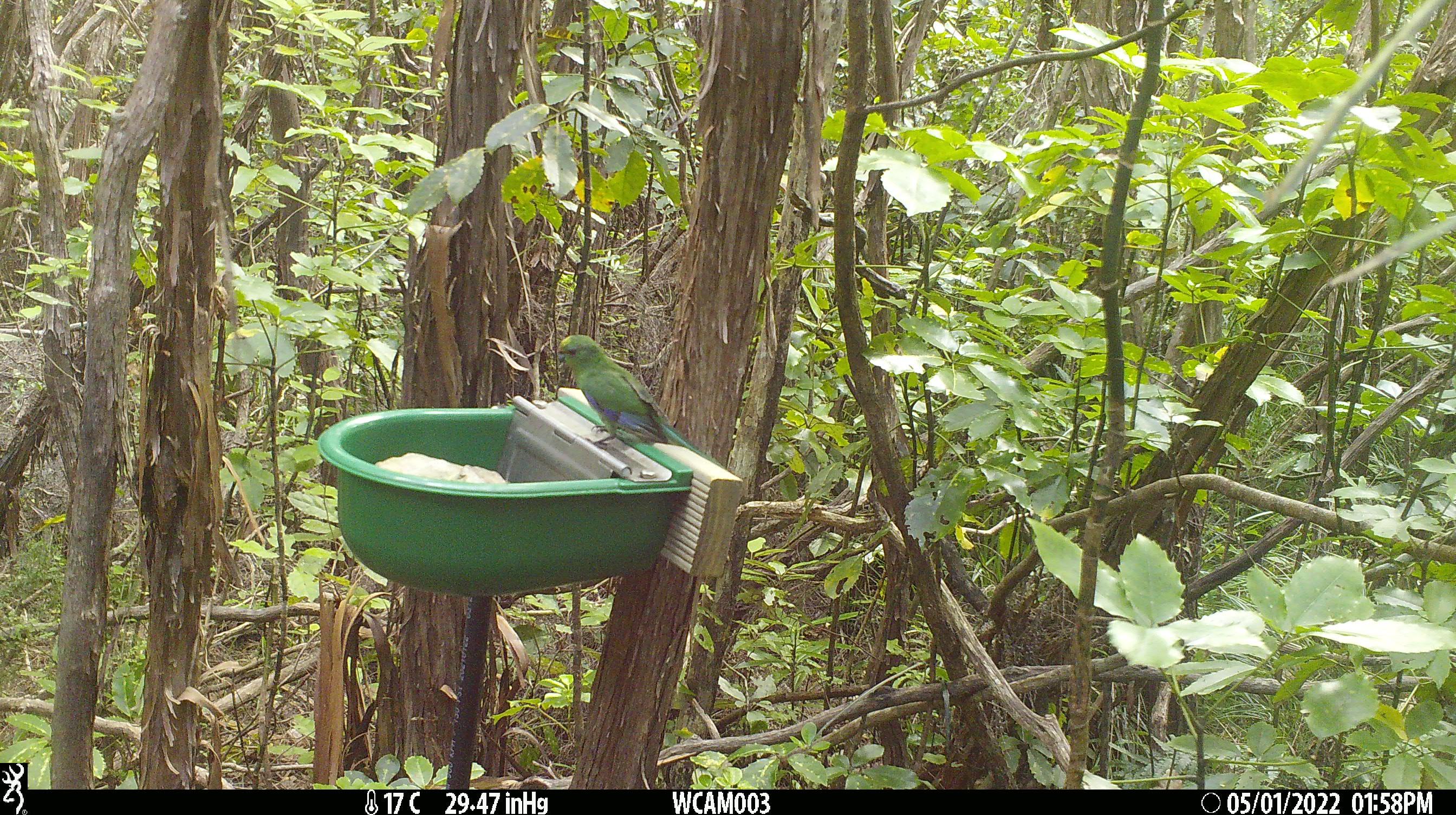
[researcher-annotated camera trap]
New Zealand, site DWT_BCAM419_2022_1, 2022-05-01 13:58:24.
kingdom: Animalia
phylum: Chordata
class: Aves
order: Psittaciformes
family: Psittaculidae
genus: Cyanoramphus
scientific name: Cyanoramphus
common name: parakeet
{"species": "parakeet (Cyanoramphus)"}